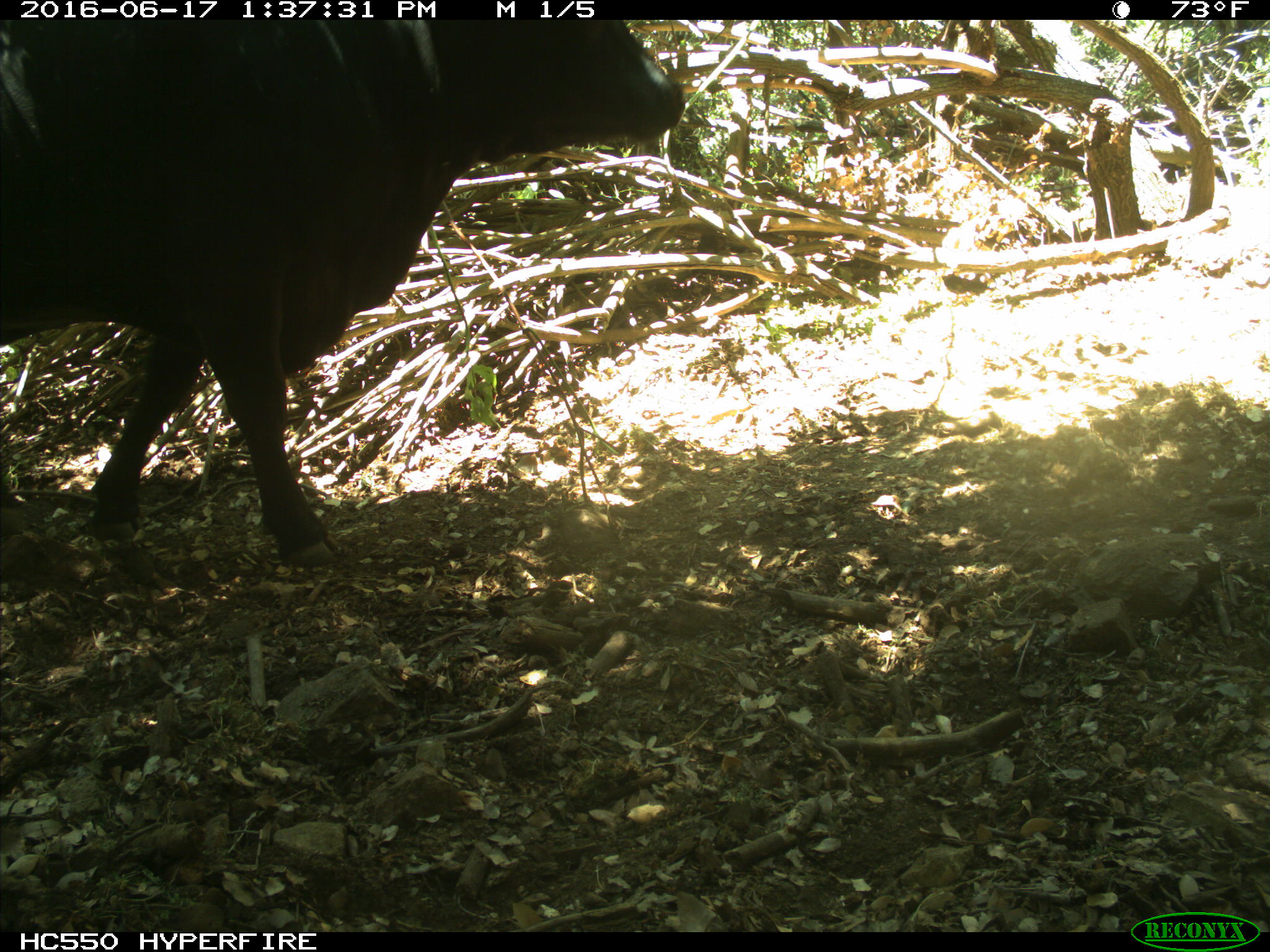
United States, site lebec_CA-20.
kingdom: Animalia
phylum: Chordata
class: Mammalia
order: Artiodactyla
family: Bovidae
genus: Bos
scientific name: Bos taurus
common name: domestic cow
Bos taurus (domestic cow).